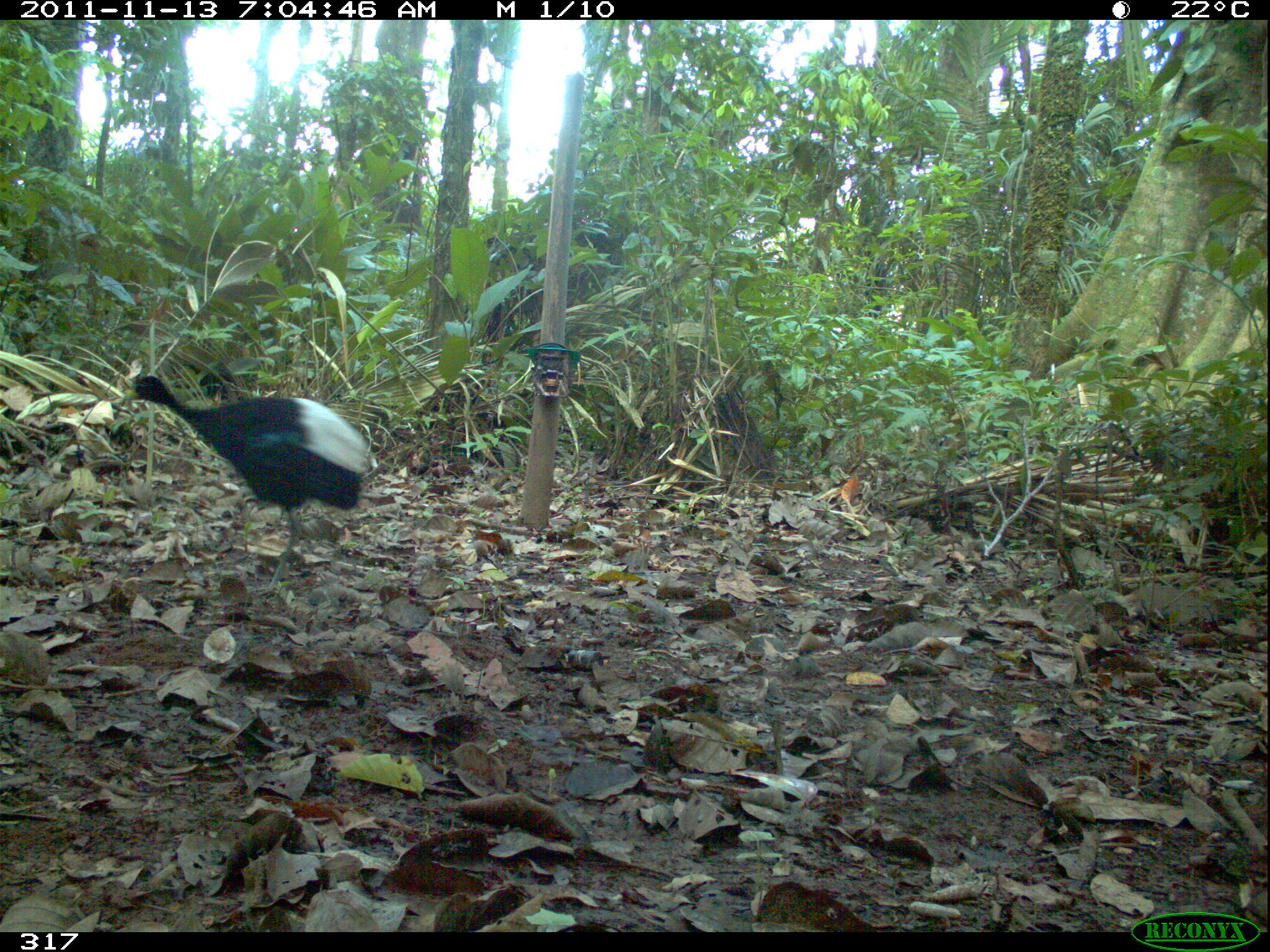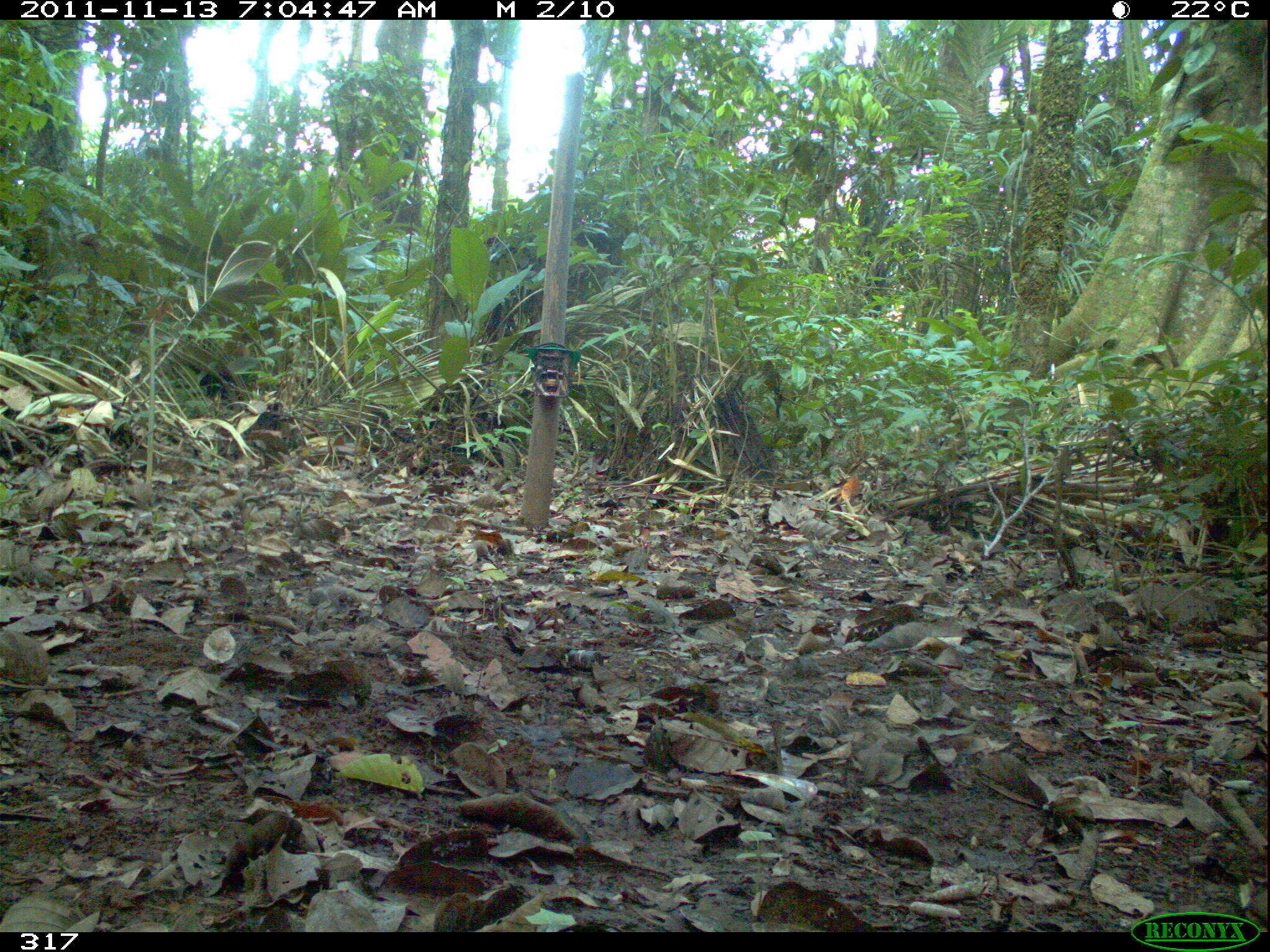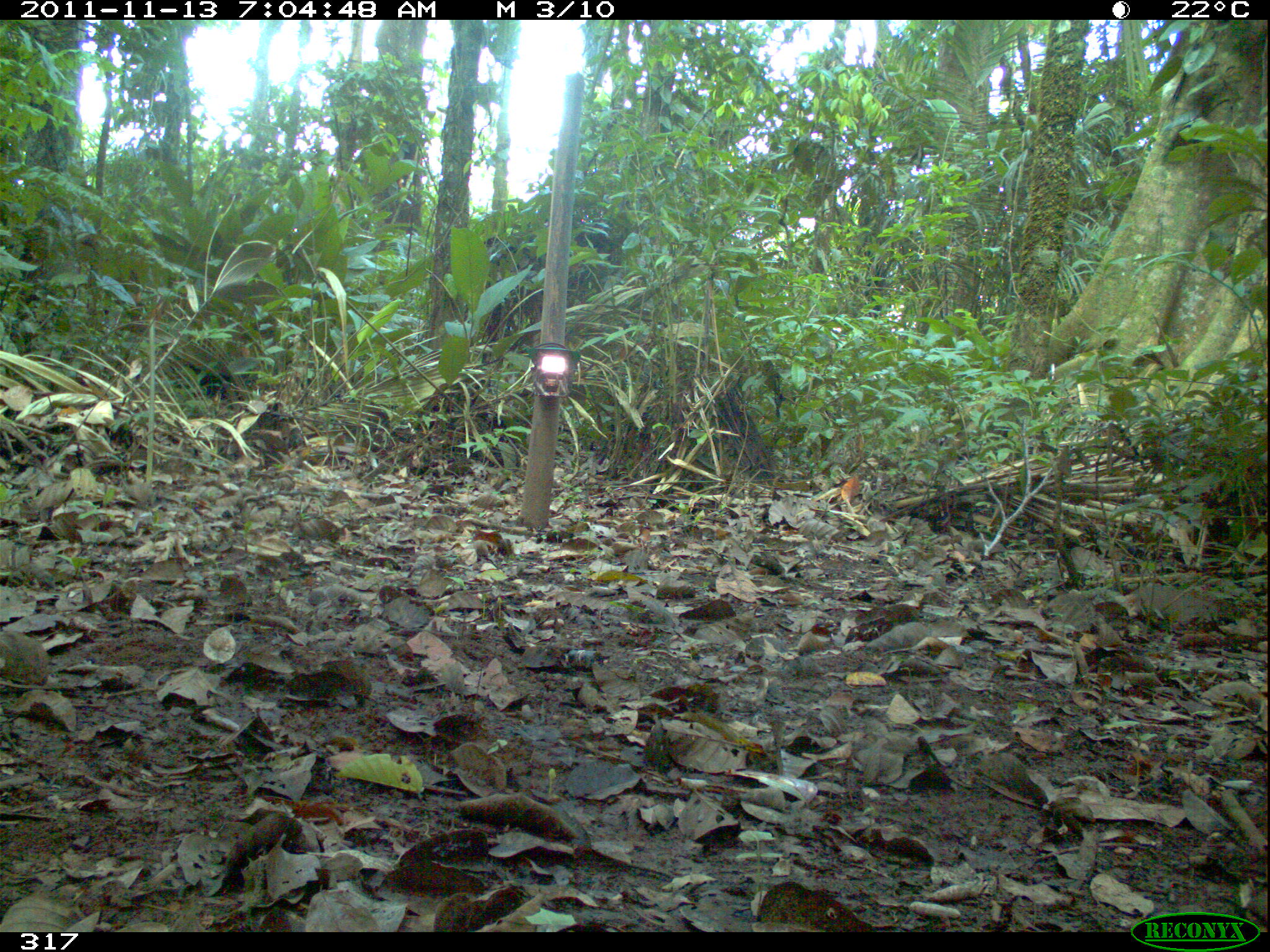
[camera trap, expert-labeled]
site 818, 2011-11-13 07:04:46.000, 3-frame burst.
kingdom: Animalia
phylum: Chordata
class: Aves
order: Gruiformes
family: Psophiidae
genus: Psophia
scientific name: Psophia leucoptera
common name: pale-winged trumpeter